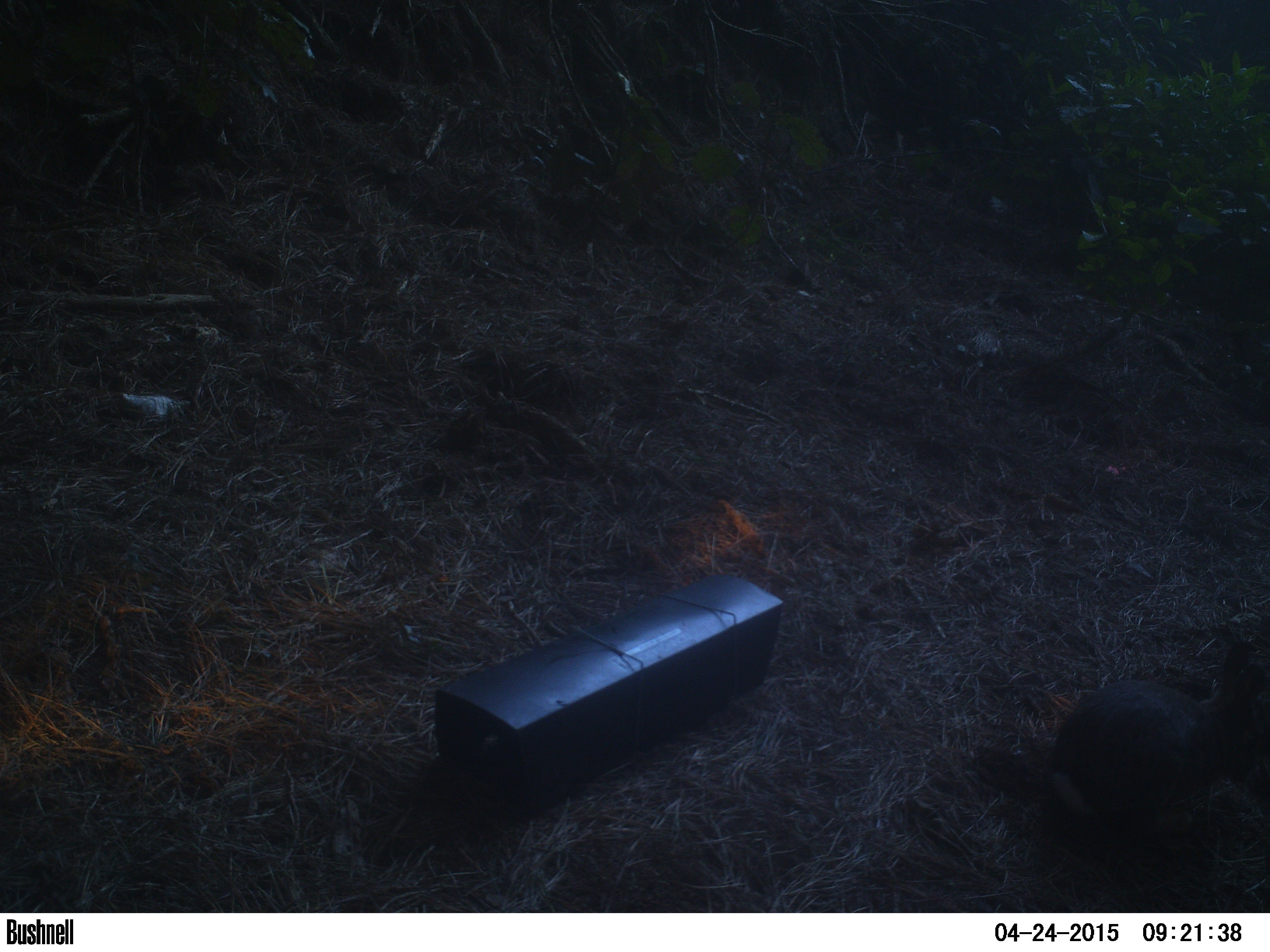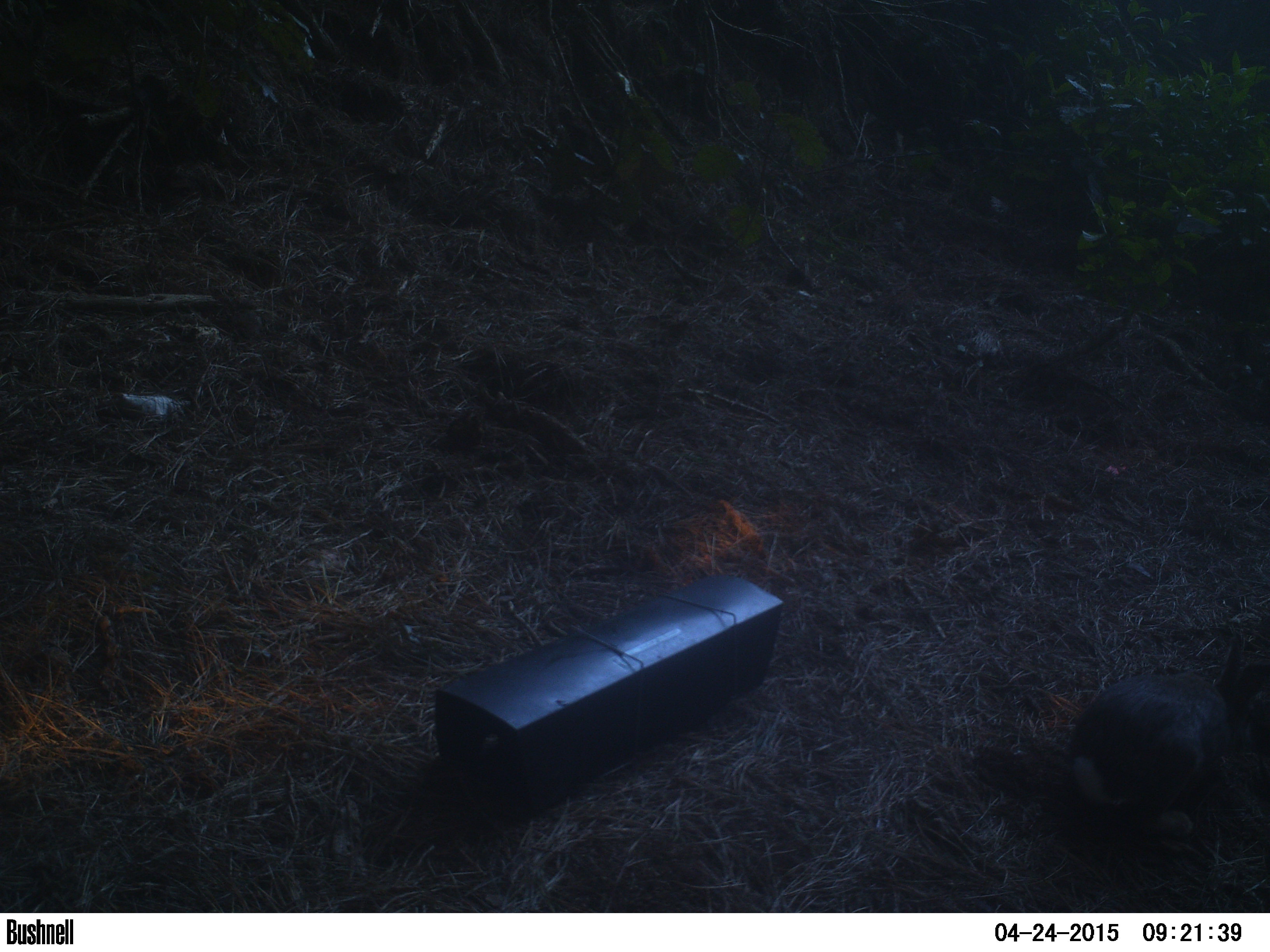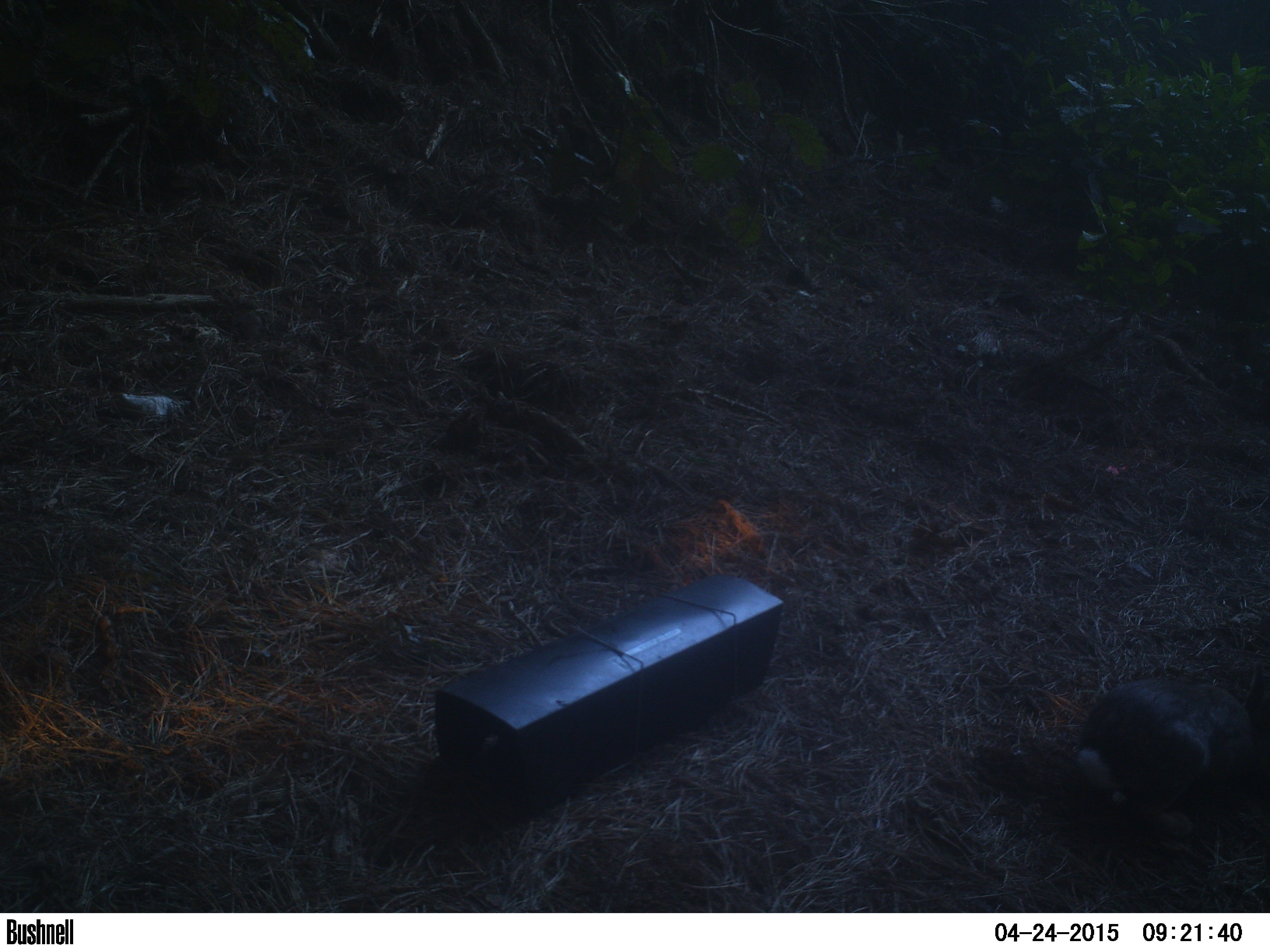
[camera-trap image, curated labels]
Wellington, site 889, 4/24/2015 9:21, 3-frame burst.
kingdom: Animalia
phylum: Chordata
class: Mammalia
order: Lagomorpha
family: Leporidae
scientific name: Leporidae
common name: rabbit